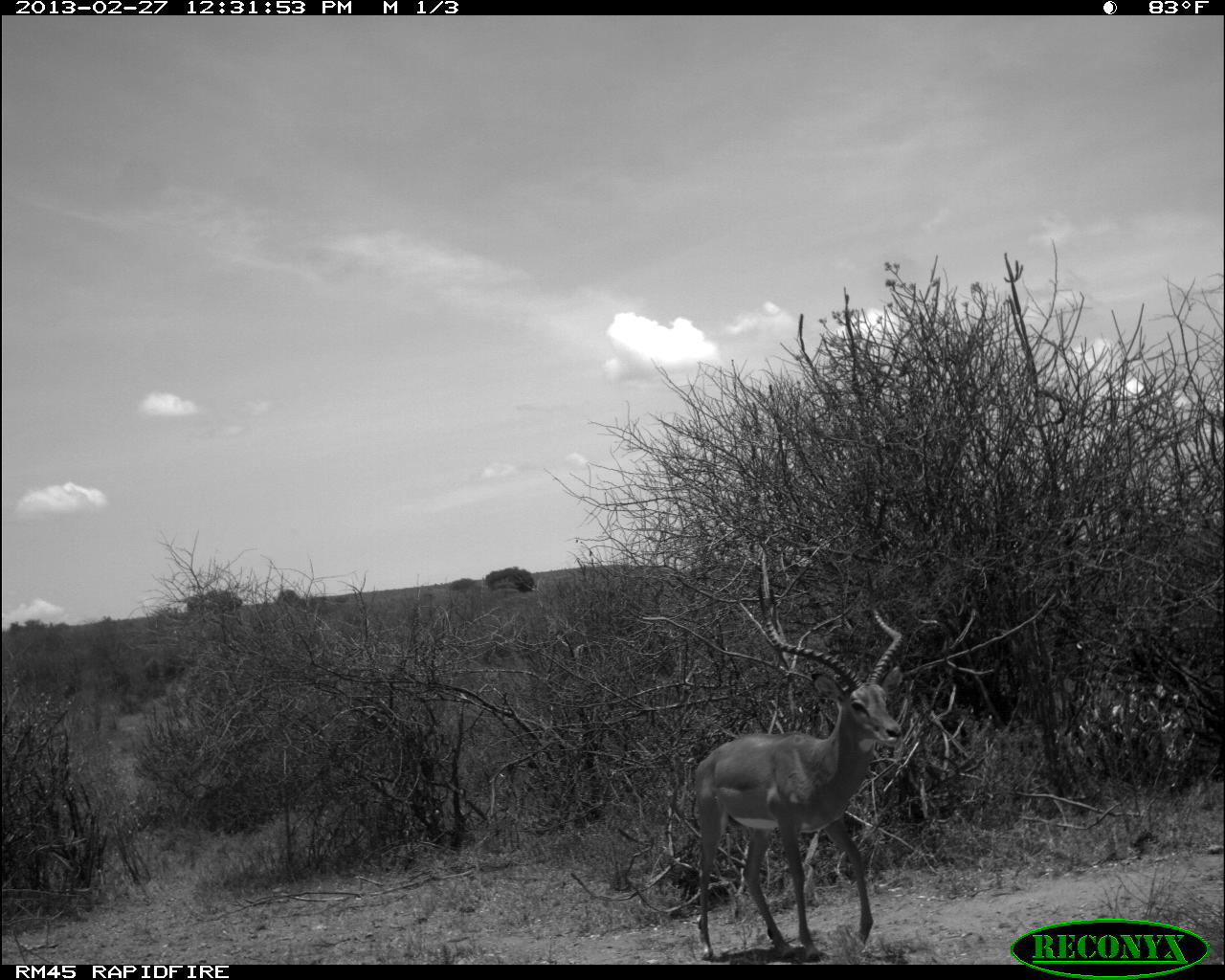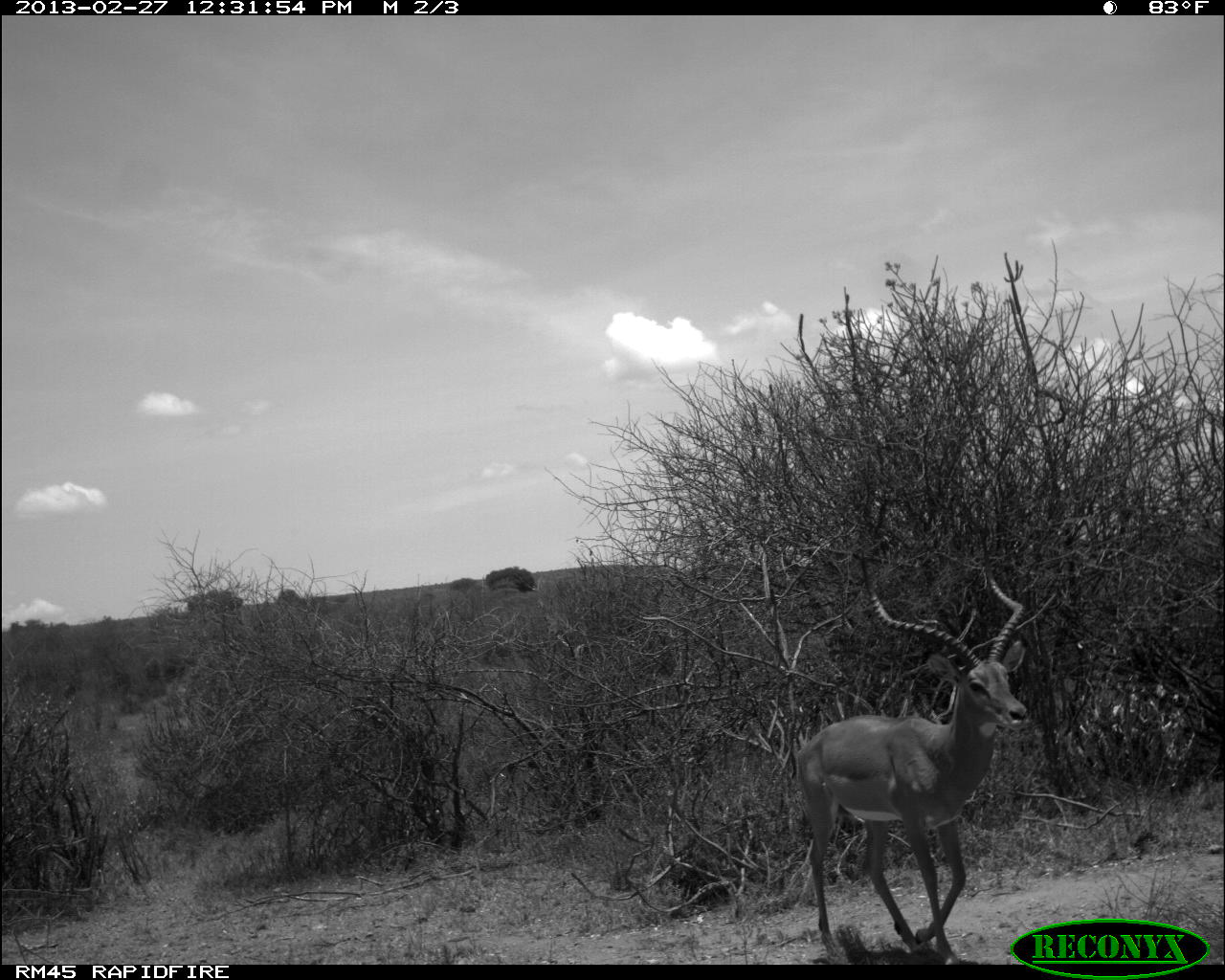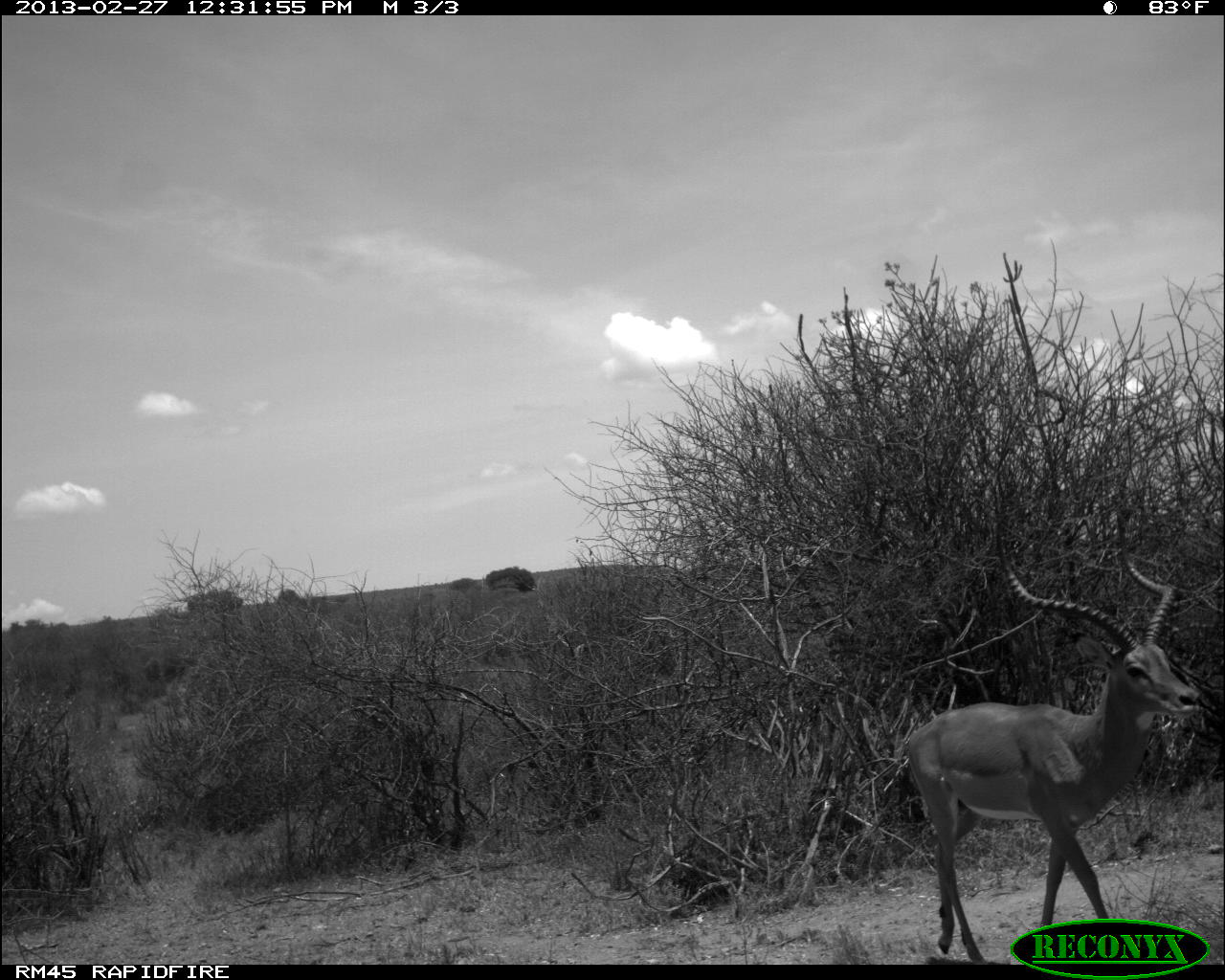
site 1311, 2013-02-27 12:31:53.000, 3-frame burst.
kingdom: Animalia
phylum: Chordata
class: Mammalia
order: Artiodactyla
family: Bovidae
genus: Aepyceros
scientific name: Aepyceros melampus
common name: impala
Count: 1.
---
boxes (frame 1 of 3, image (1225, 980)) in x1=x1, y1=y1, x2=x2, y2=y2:
aepyceros melampus: x1=694, y1=569, x2=902, y2=960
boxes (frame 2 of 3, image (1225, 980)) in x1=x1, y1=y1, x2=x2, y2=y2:
aepyceros melampus: x1=794, y1=574, x2=1030, y2=965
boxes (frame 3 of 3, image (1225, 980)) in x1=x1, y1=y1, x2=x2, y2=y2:
aepyceros melampus: x1=905, y1=556, x2=1202, y2=958